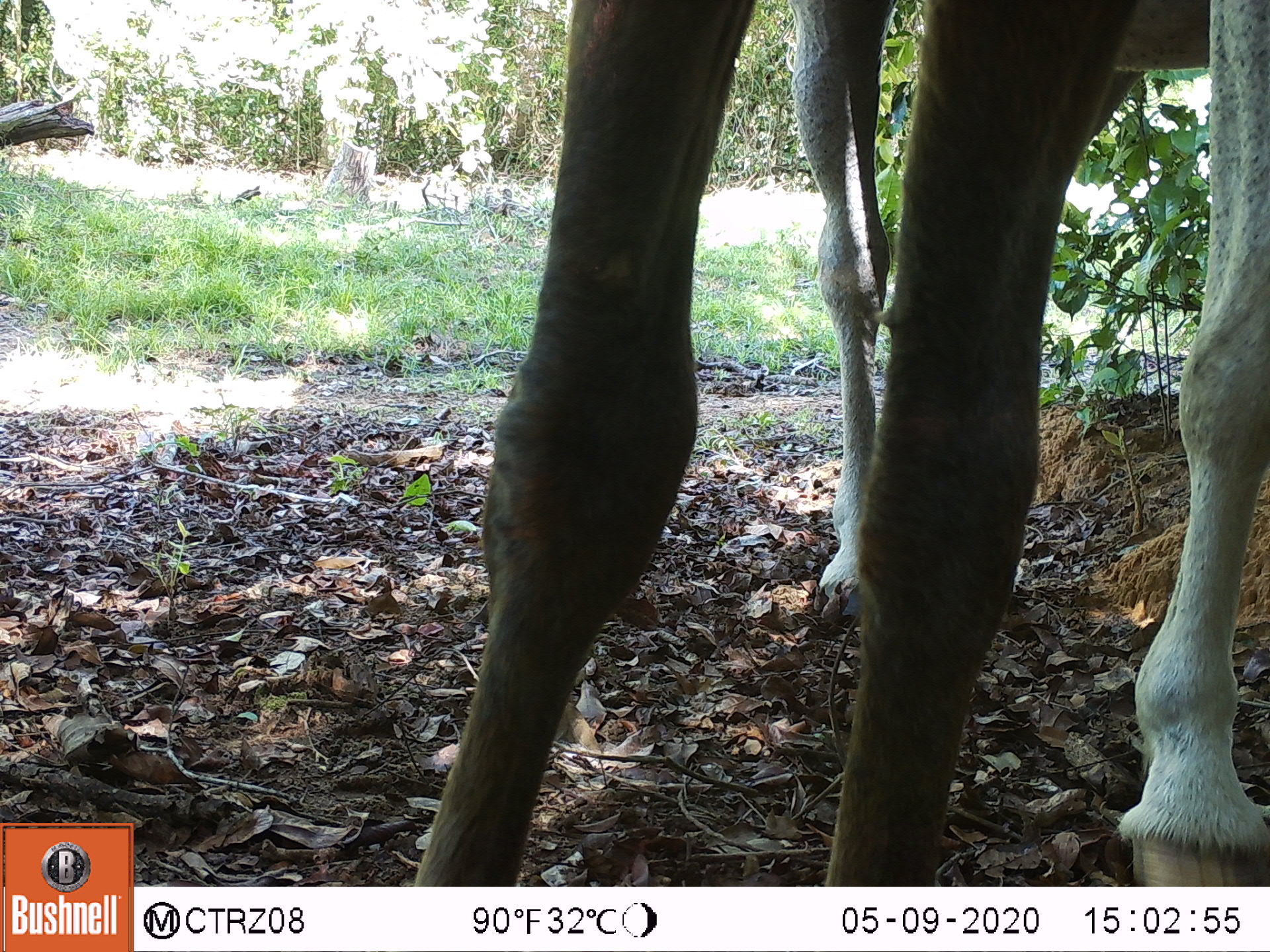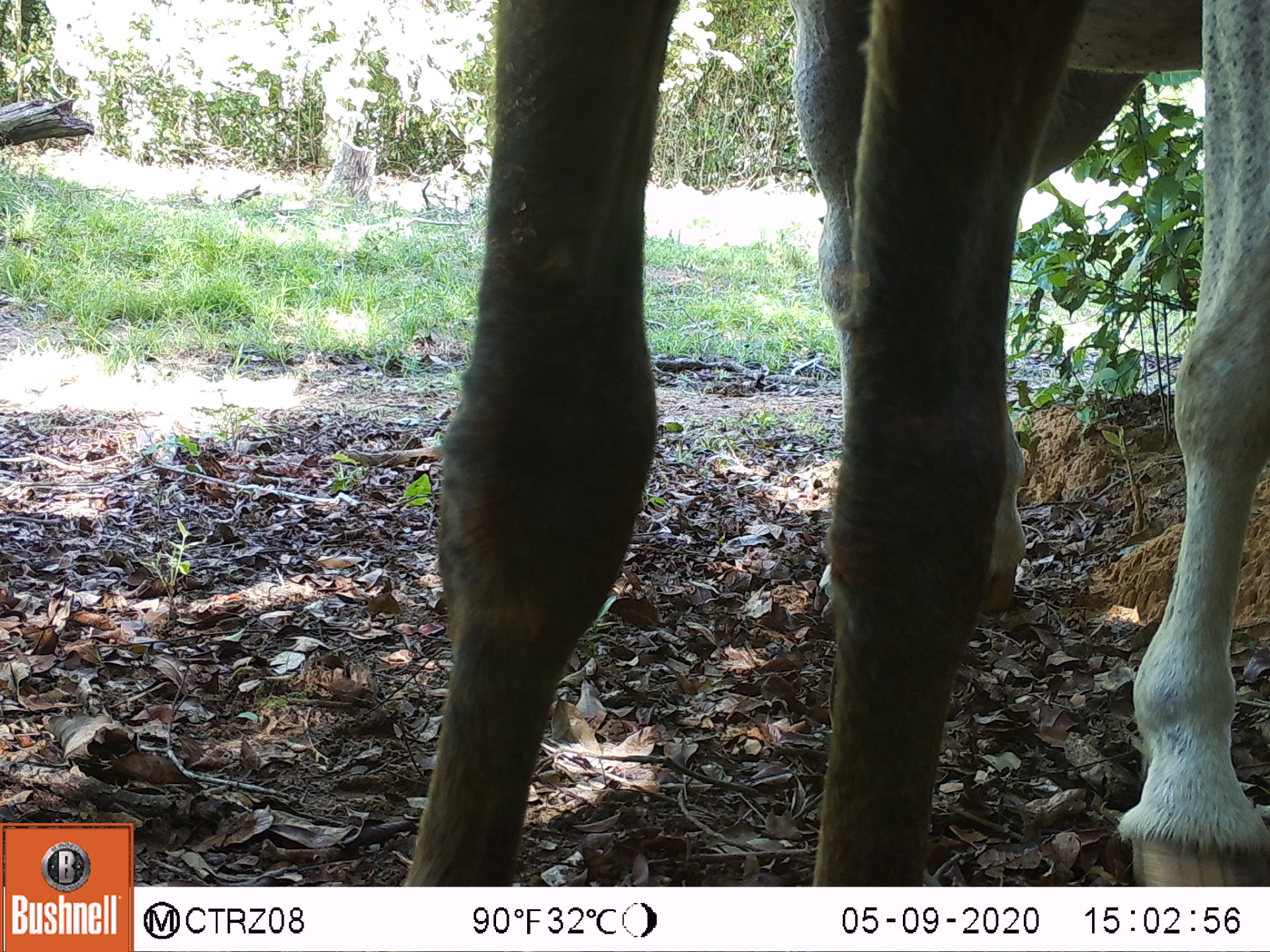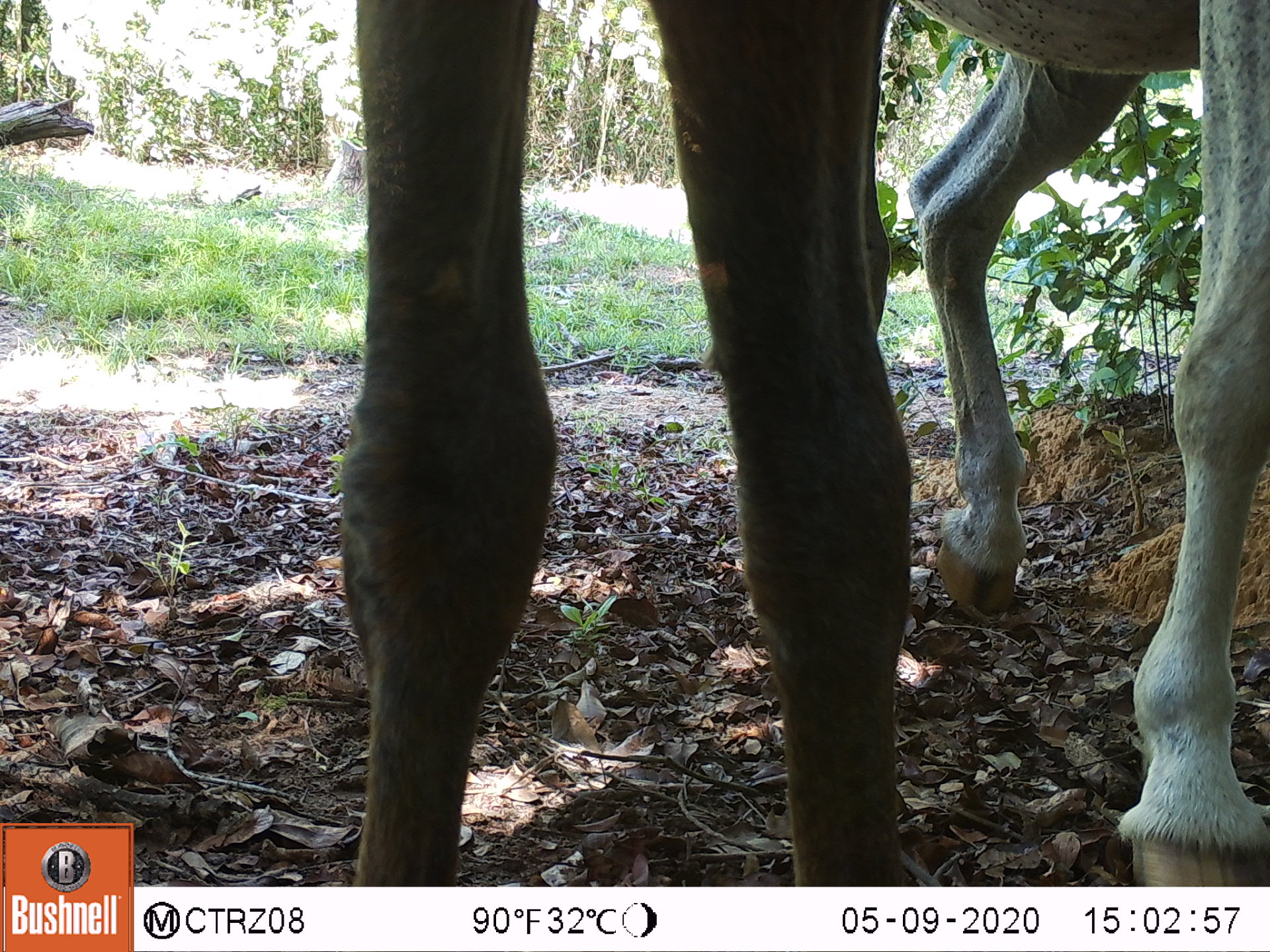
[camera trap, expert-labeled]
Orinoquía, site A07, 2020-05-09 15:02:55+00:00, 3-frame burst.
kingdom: Animalia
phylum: Chordata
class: Mammalia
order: Perissodactyla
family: Equidae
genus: Equus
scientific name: Equus caballus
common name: domestic horse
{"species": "domestic horse (Equus caballus)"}